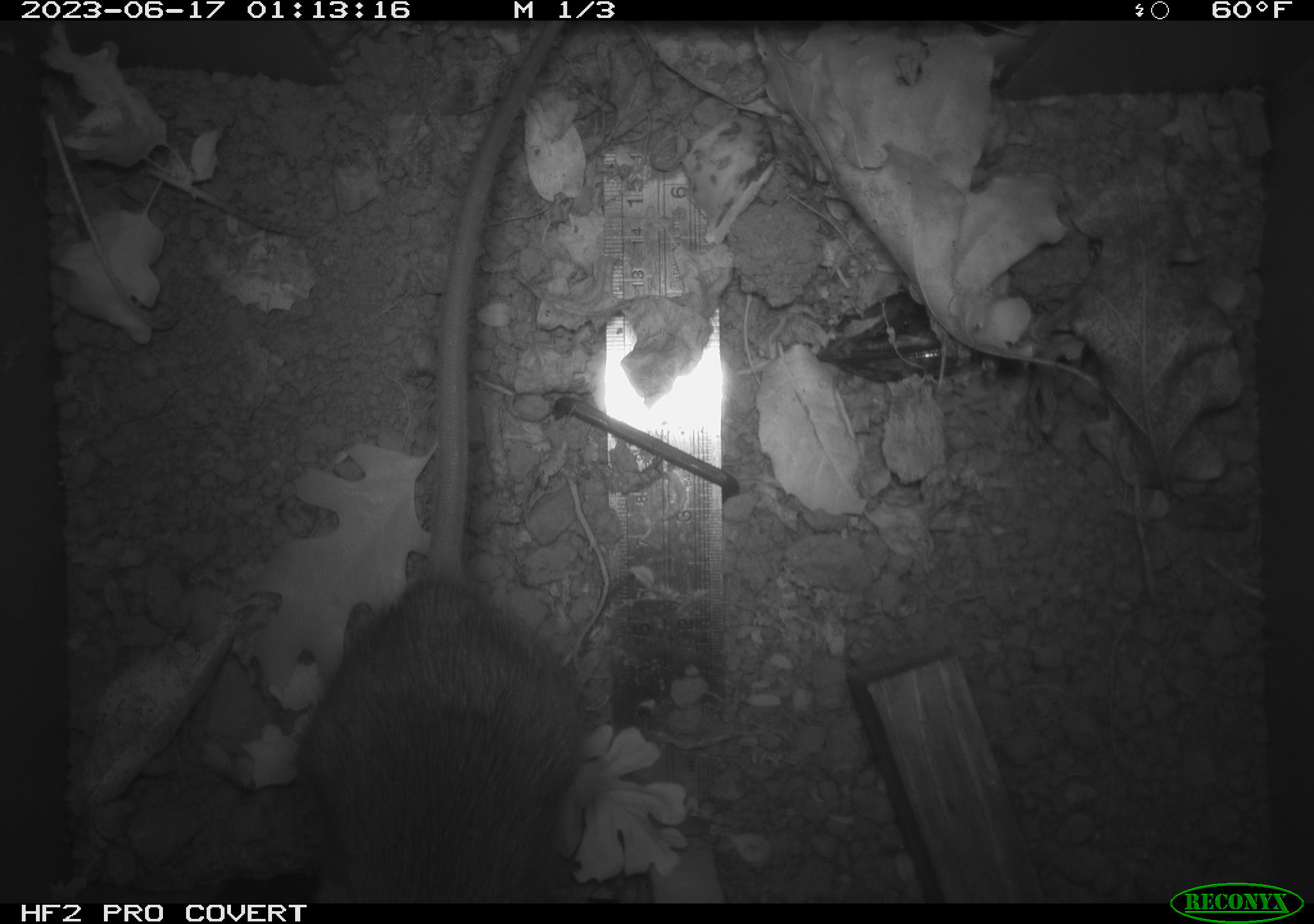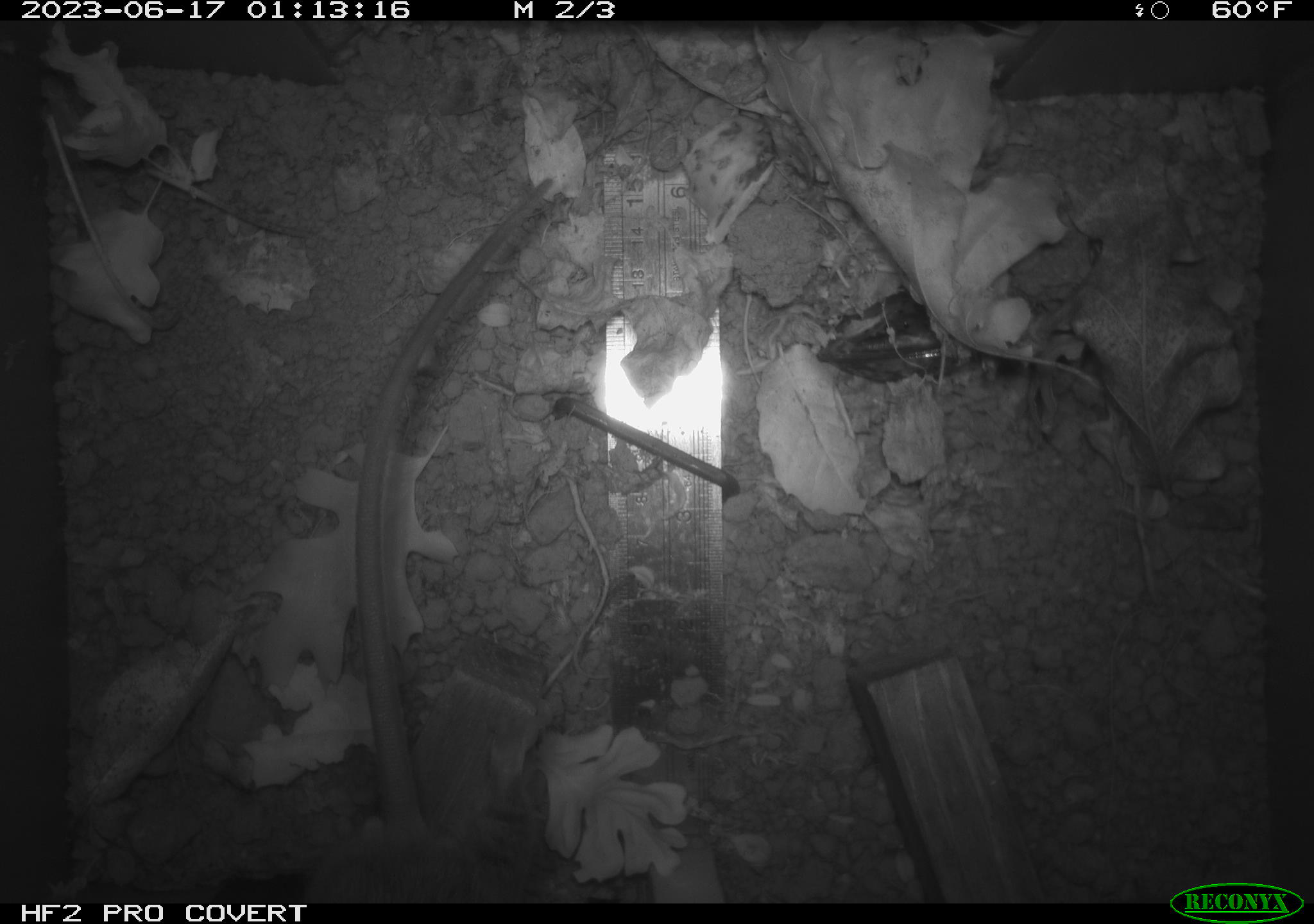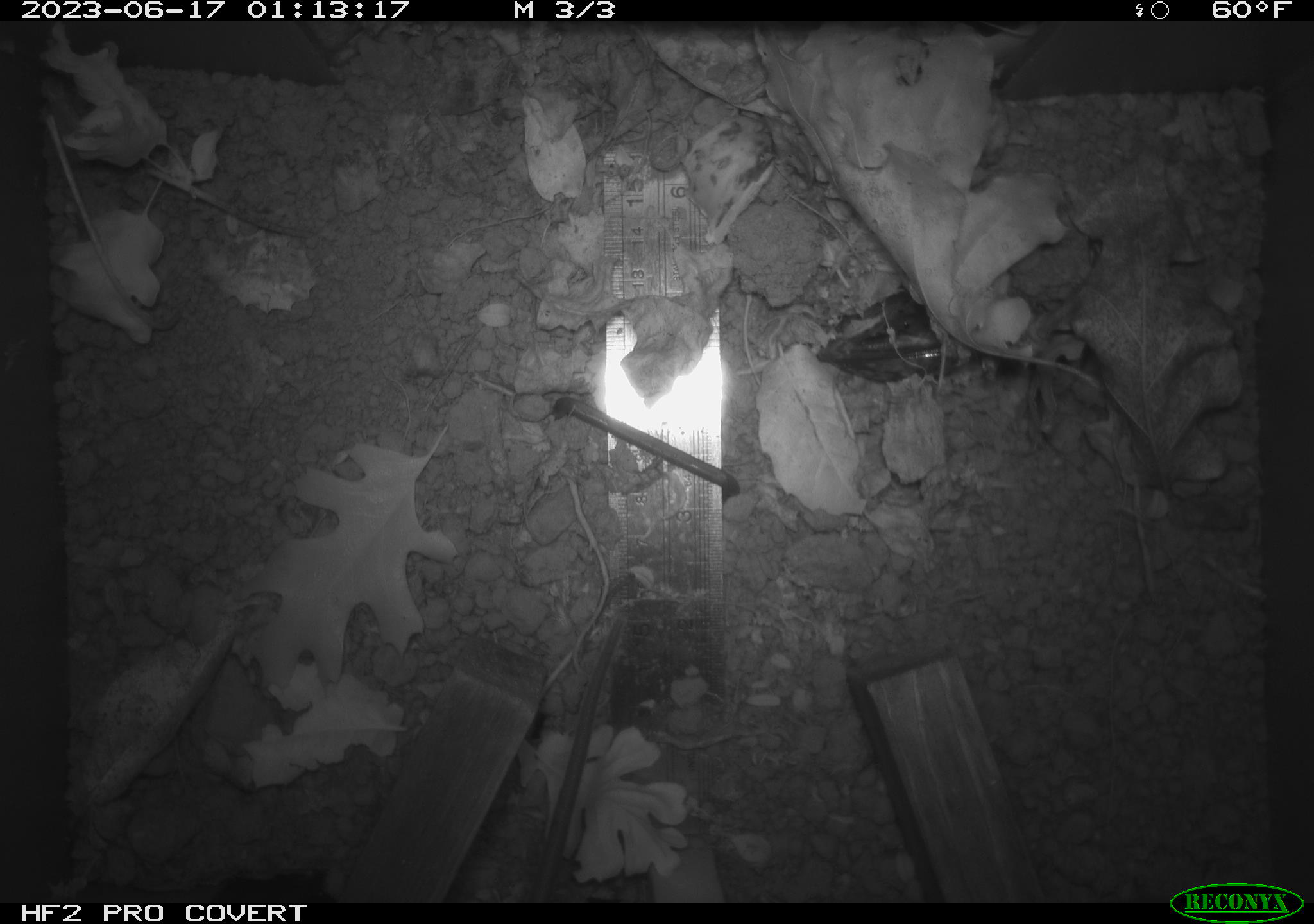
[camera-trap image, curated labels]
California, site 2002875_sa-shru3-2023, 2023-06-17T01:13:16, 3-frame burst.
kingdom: Animalia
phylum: Chordata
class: Mammalia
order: Rodentia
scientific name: Rodentia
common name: mouse species